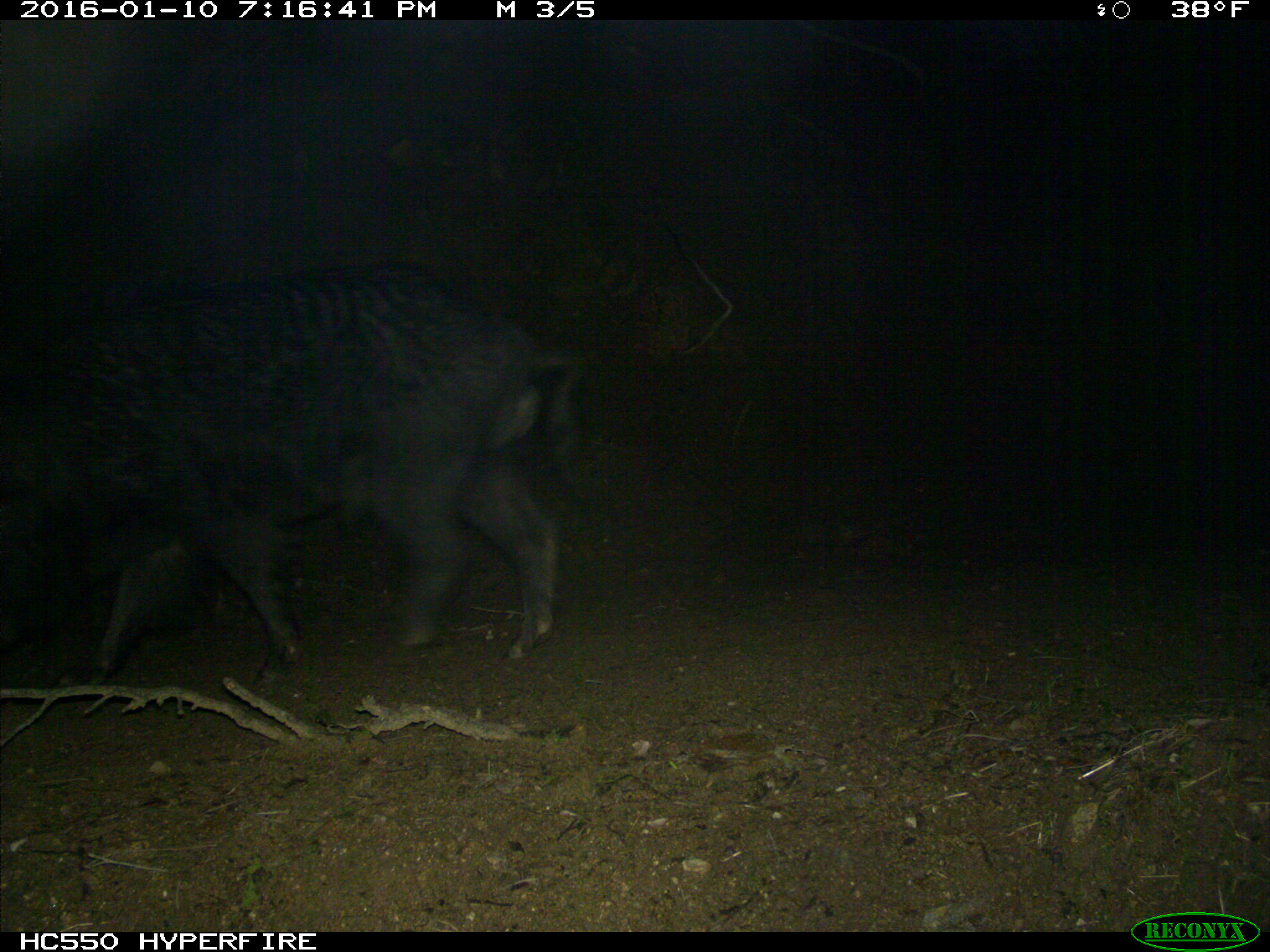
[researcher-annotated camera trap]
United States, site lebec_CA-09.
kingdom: Animalia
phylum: Chordata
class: Mammalia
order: Artiodactyla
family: Suidae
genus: Sus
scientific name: Sus scrofa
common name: wild boar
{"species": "Sus scrofa (wild boar)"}